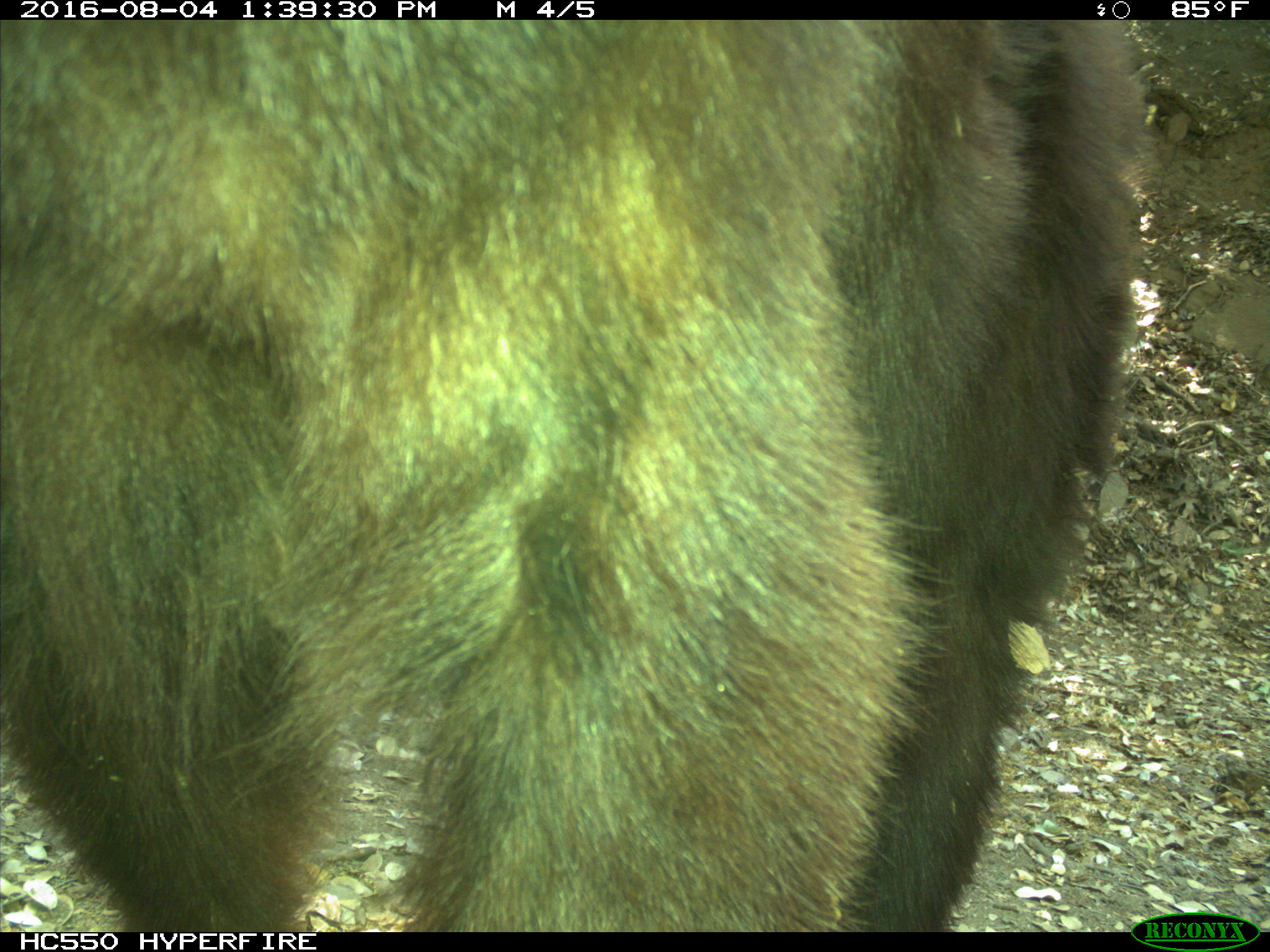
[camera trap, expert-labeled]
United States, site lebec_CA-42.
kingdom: Animalia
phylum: Chordata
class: Mammalia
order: Carnivora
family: Ursidae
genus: Ursus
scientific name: Ursus americanus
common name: american black bear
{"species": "Ursus americanus (american black bear)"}